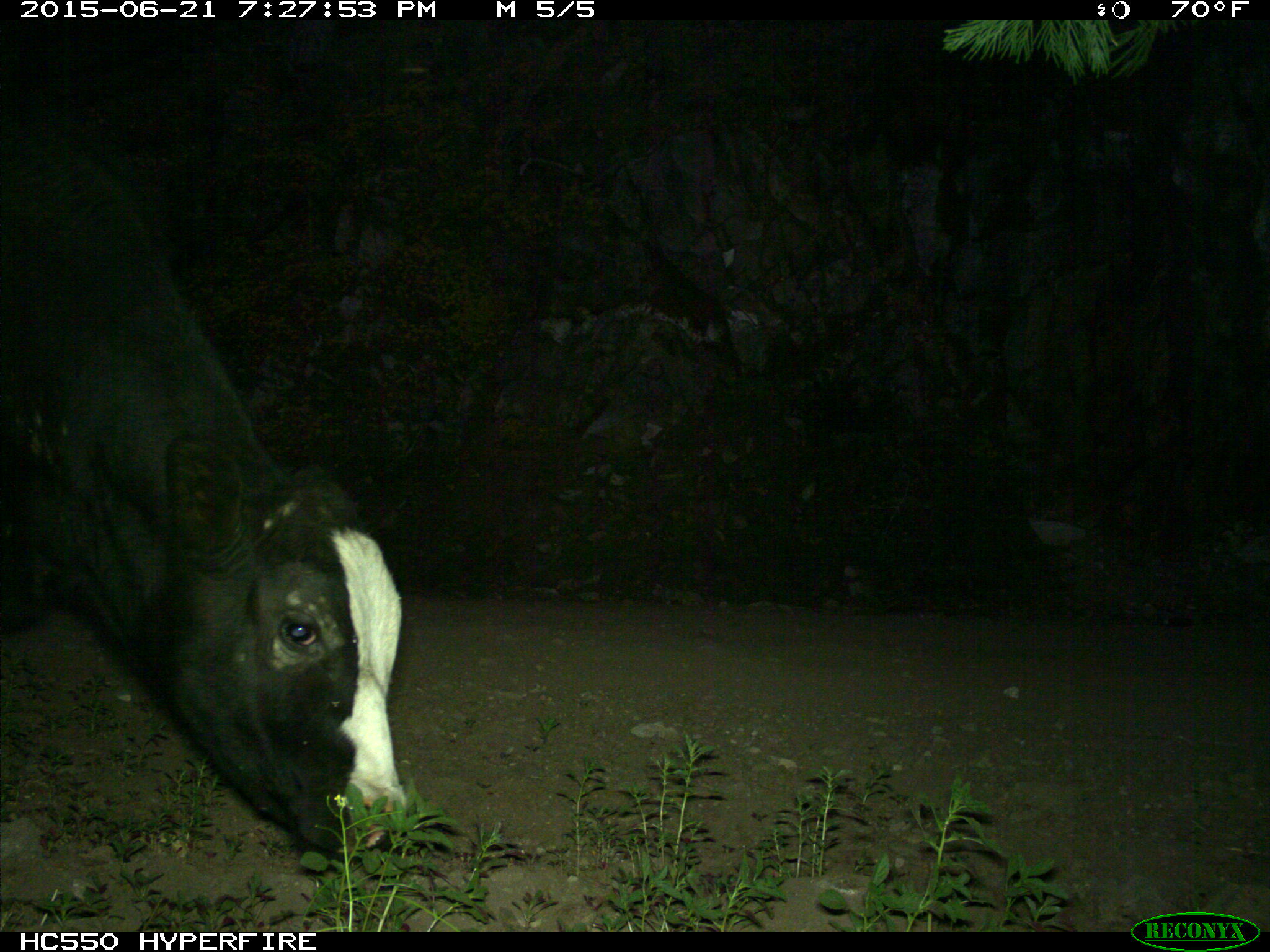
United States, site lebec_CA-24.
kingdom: Animalia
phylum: Chordata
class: Mammalia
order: Artiodactyla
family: Bovidae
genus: Bos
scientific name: Bos taurus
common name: domestic cow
Bos taurus (domestic cow).